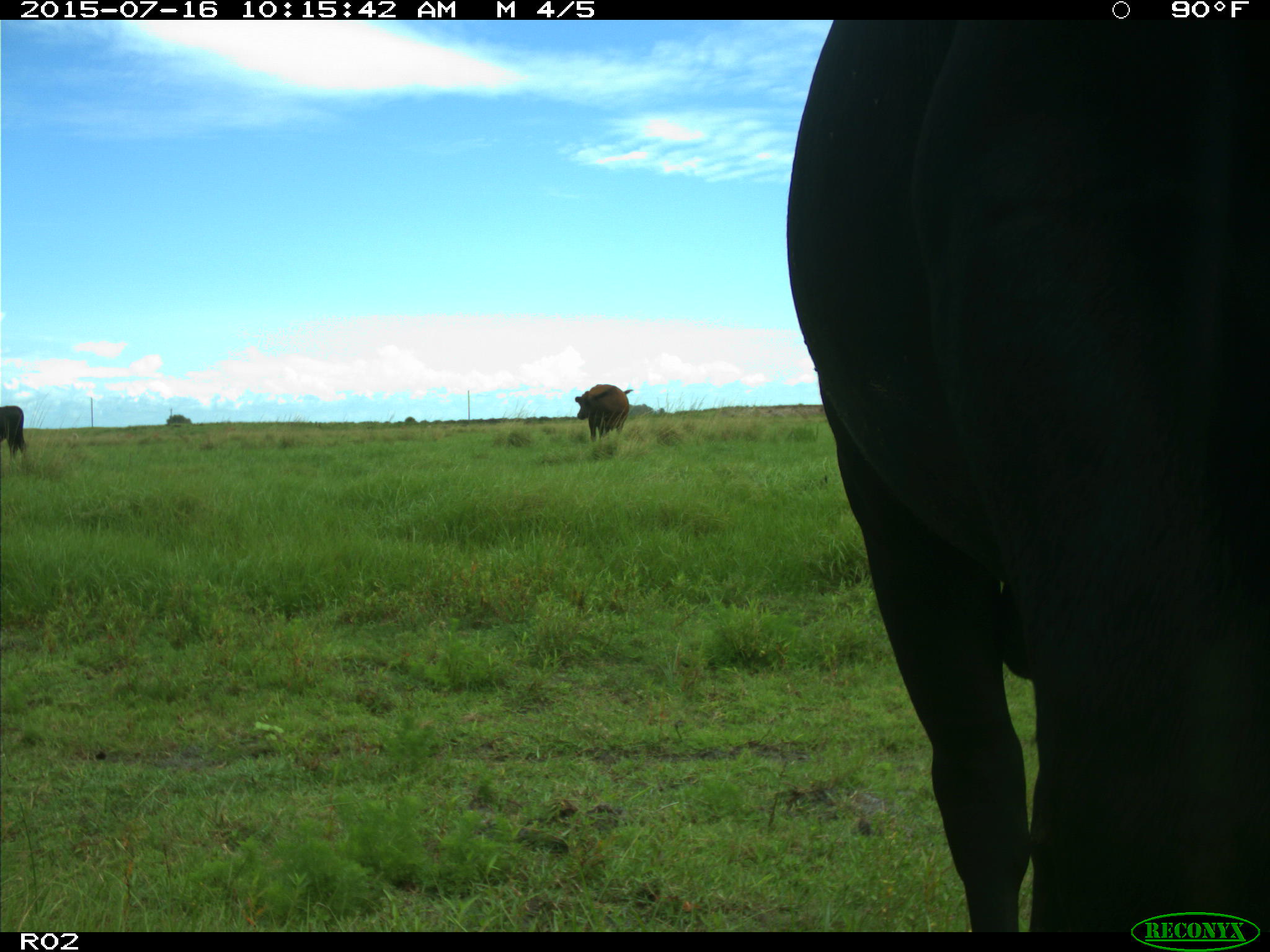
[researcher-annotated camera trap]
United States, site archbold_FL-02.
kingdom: Animalia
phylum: Chordata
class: Mammalia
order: Artiodactyla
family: Bovidae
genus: Bos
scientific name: Bos taurus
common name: domestic cow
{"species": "Bos taurus (domestic cow)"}